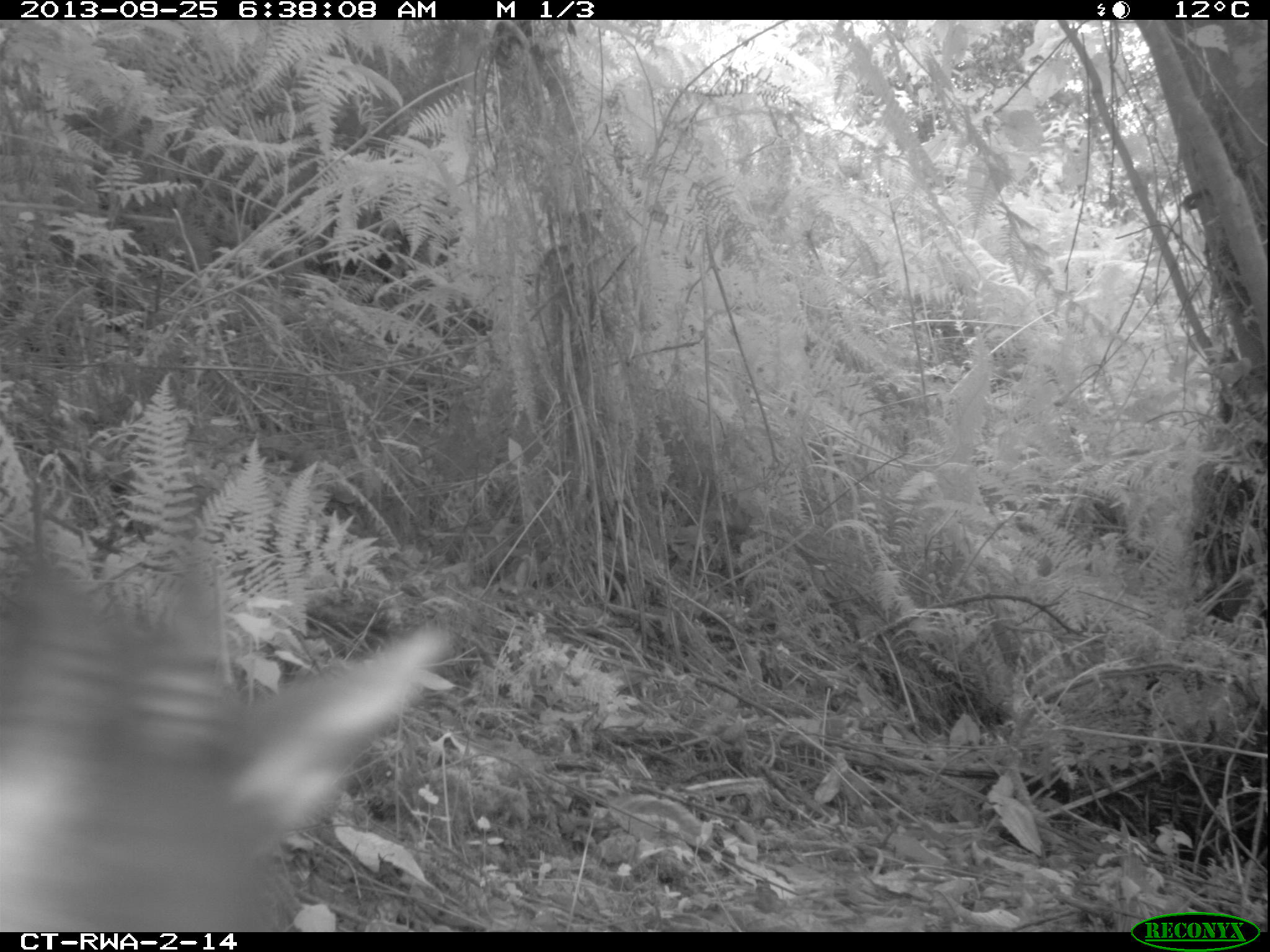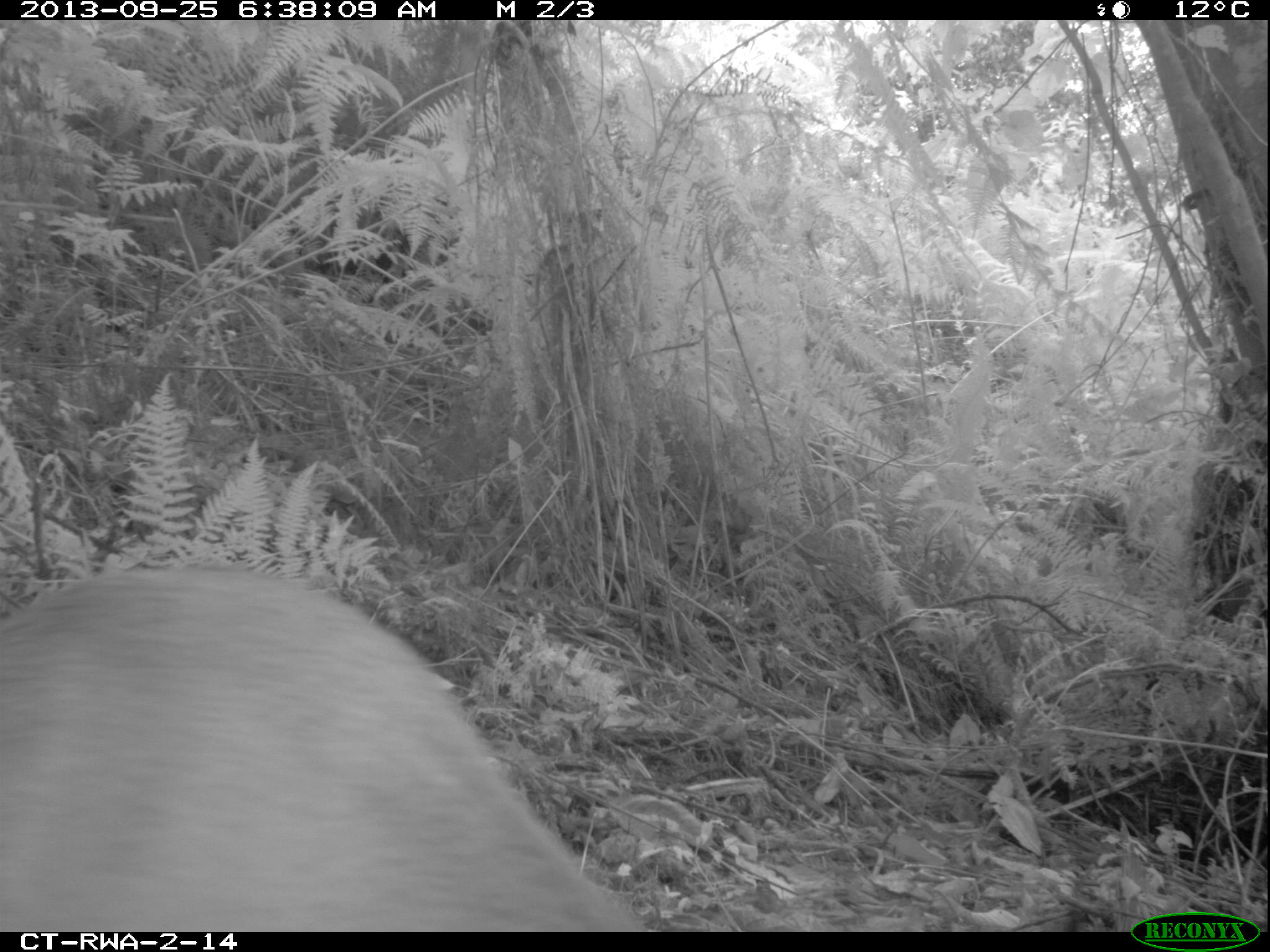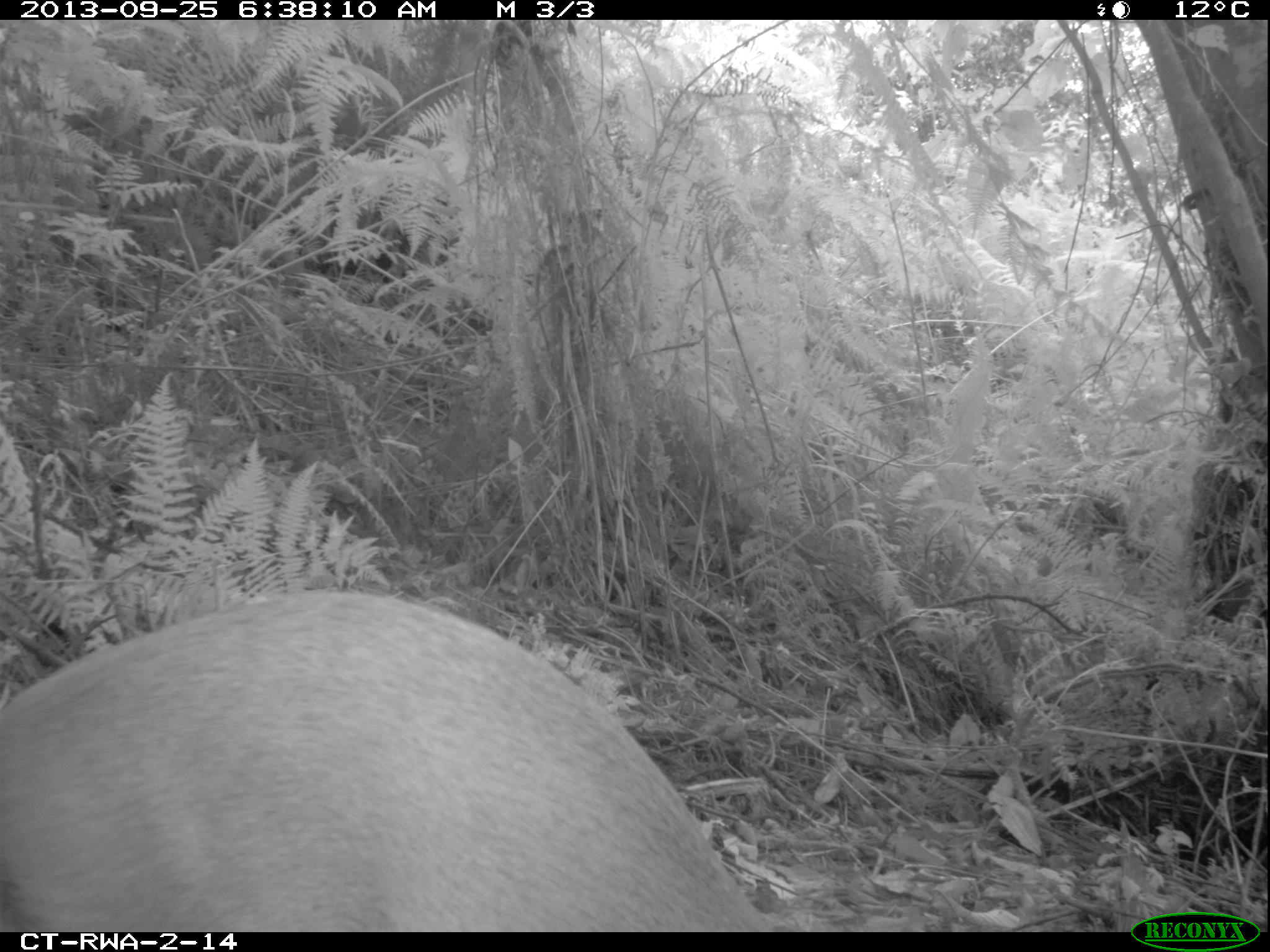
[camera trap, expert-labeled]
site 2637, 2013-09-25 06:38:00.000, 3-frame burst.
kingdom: Animalia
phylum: Chordata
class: Mammalia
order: Artiodactyla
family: Bovidae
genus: Cephalophus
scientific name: Cephalophus nigrifrons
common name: black-fronted duiker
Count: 1.